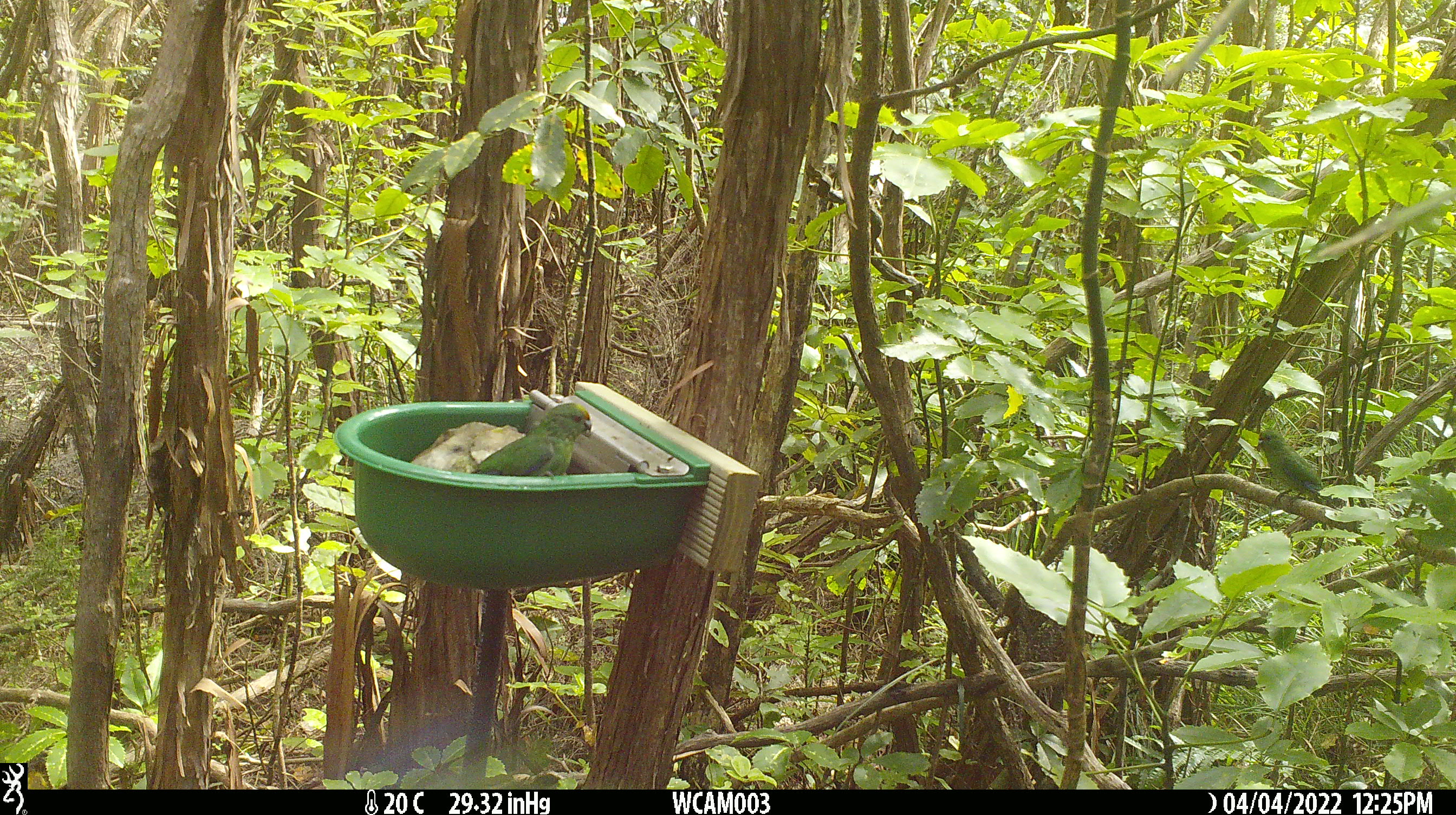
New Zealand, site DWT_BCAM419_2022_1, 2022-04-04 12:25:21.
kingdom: Animalia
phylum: Chordata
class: Aves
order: Psittaciformes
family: Psittaculidae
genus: Cyanoramphus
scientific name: Cyanoramphus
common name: parakeet